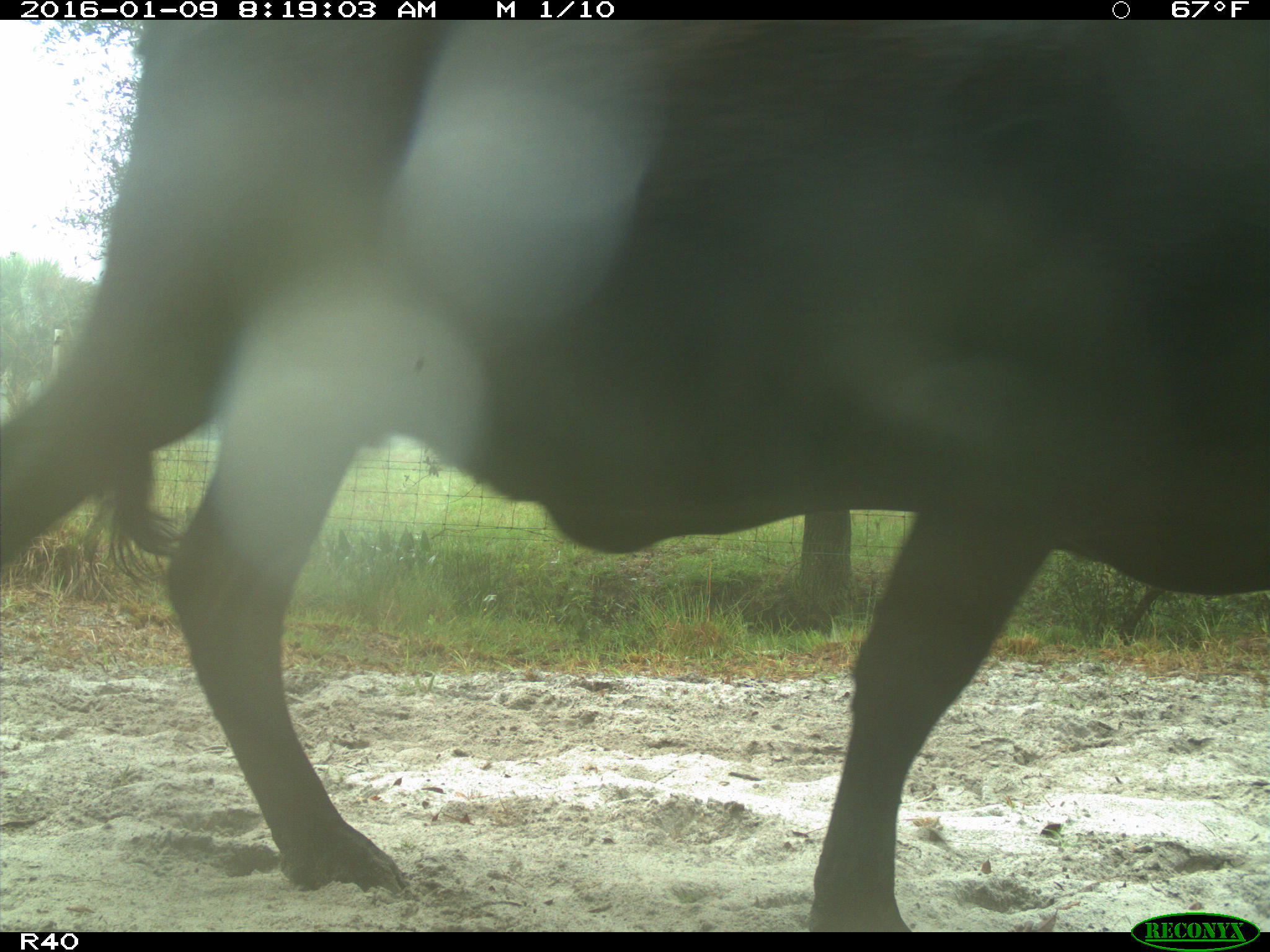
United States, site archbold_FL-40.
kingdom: Animalia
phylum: Chordata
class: Mammalia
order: Artiodactyla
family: Bovidae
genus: Bos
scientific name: Bos taurus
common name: domestic cow